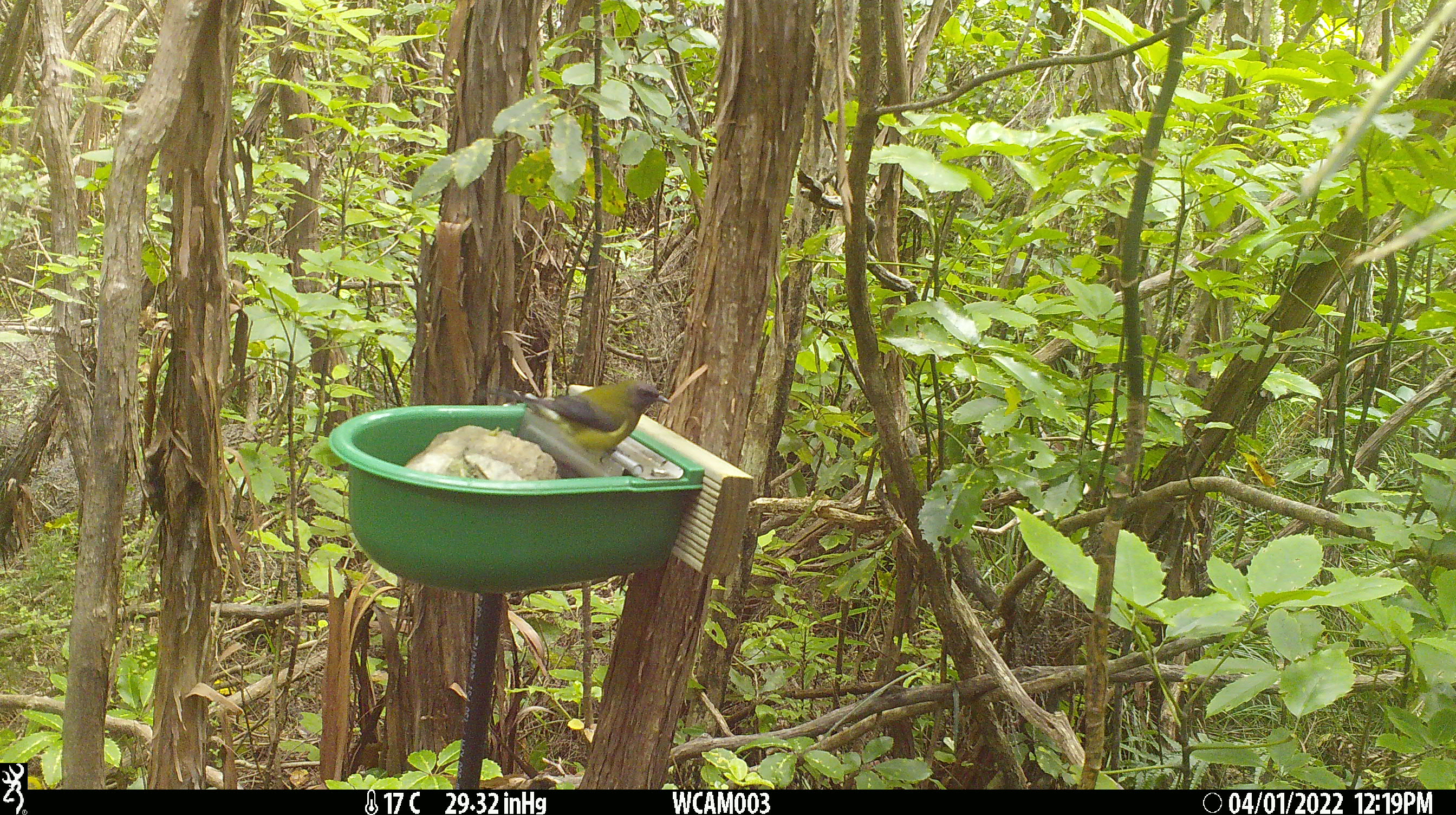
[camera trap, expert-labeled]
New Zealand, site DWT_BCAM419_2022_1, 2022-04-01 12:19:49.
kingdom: Animalia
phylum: Chordata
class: Aves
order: Passeriformes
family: Meliphagidae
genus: Anthornis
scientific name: Anthornis melanura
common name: new zealand bellbird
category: bellbird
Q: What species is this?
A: Bellbird (new zealand bellbird) (Anthornis melanura).